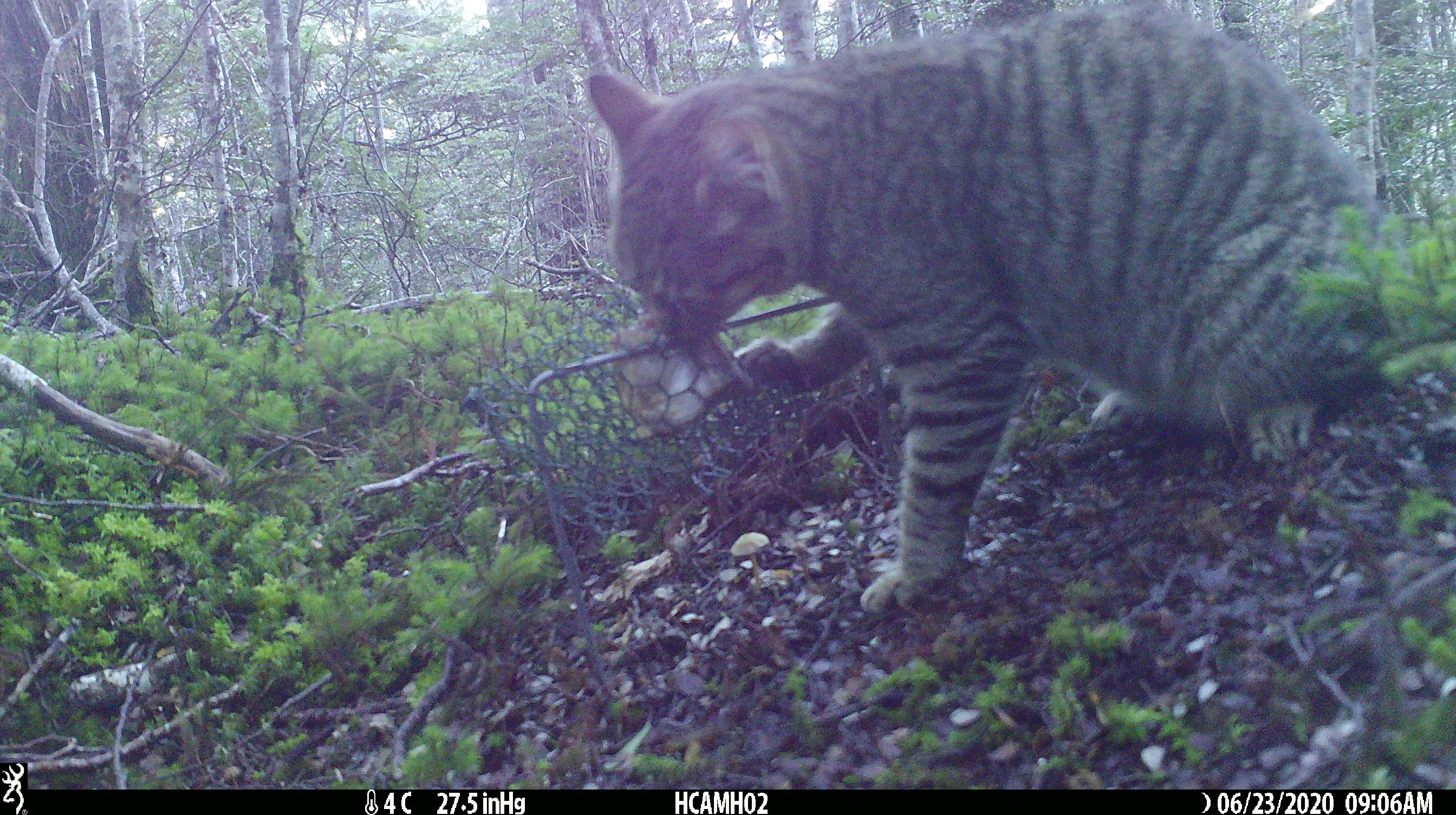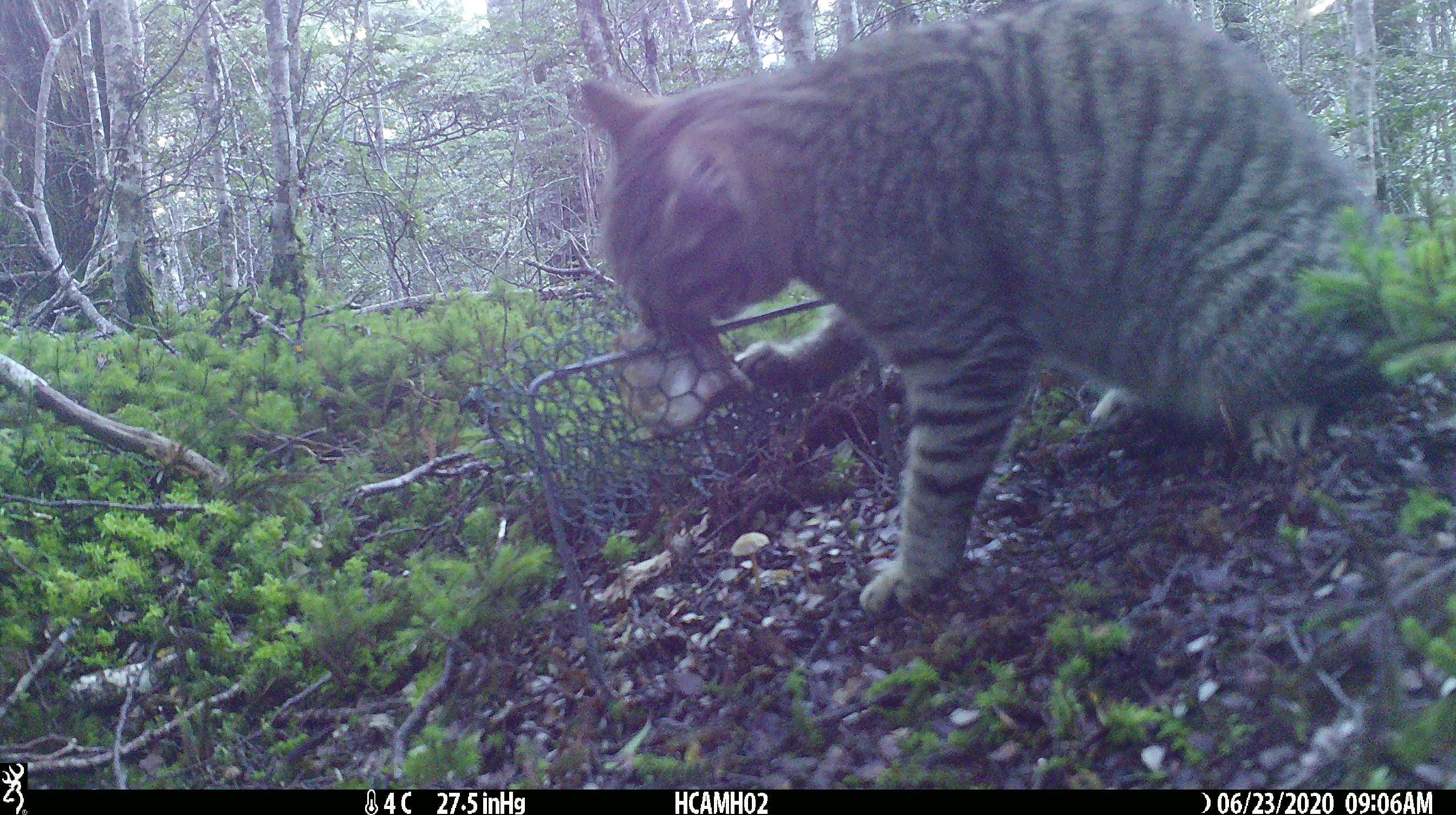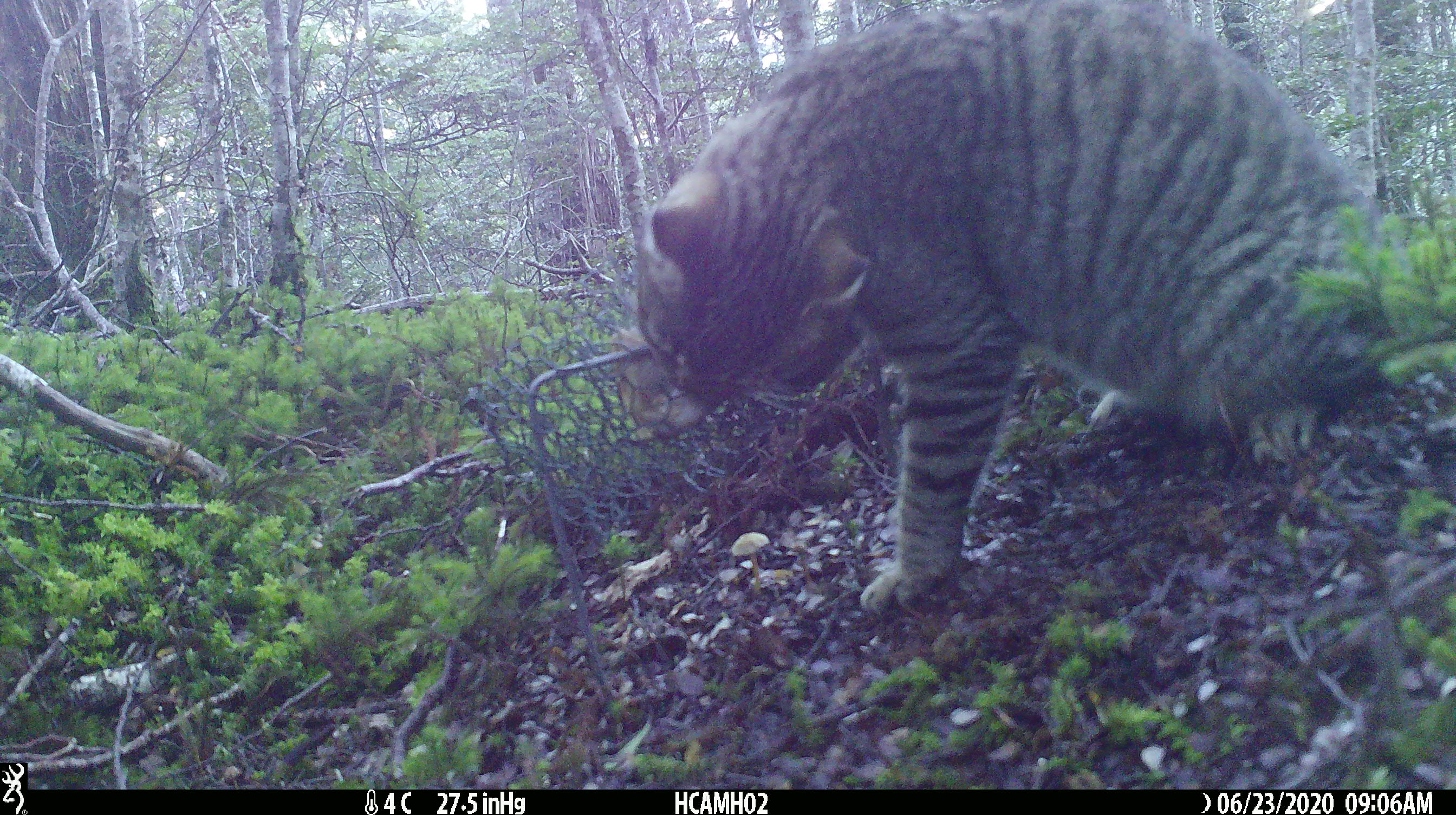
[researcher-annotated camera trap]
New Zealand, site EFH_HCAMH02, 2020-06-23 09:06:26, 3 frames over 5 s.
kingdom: Animalia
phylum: Chordata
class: Mammalia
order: Carnivora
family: Felidae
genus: Felis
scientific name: Felis catus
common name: domestic cat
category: cat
Cat (domestic cat) (Felis catus).